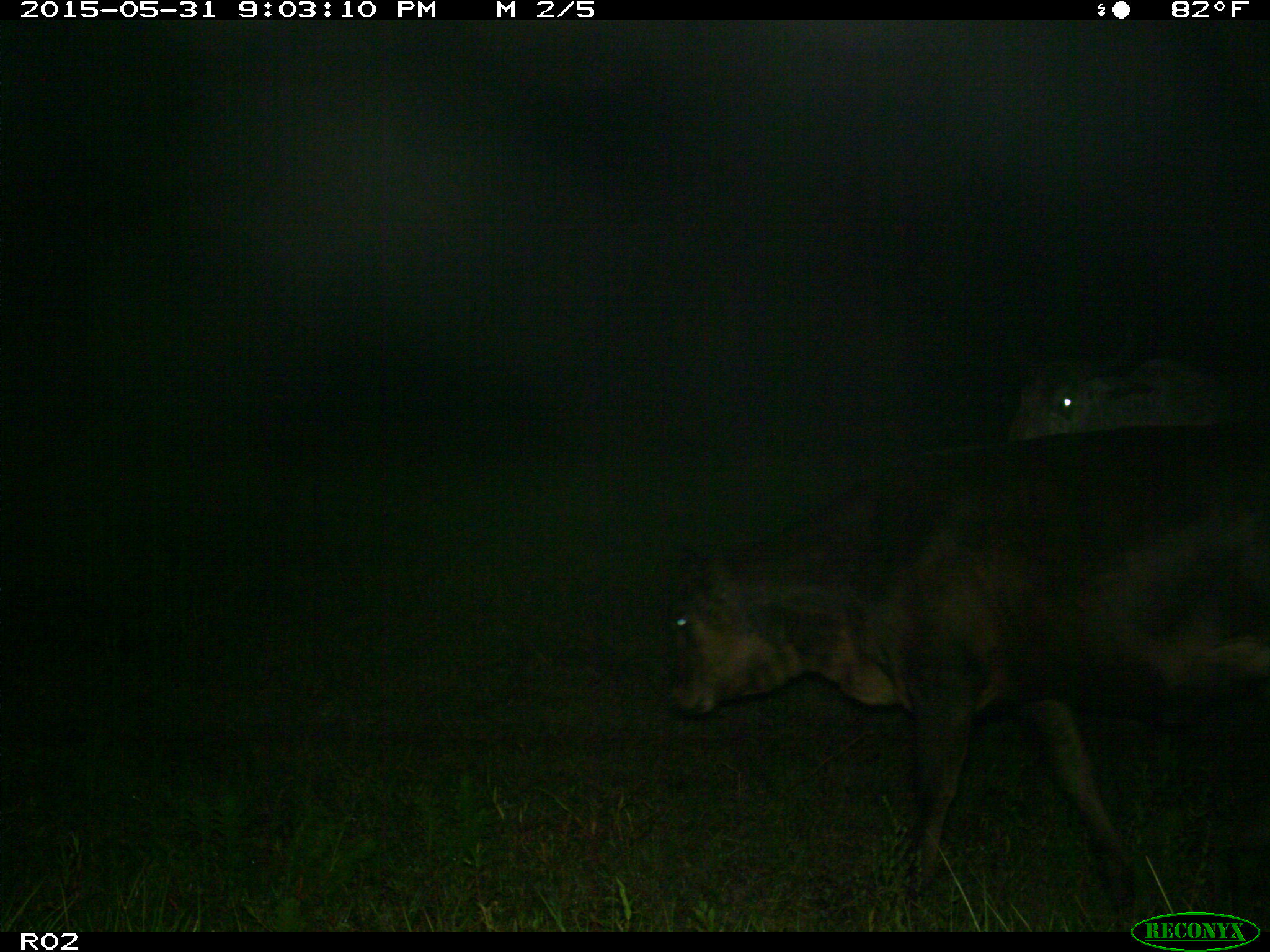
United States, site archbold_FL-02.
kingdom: Animalia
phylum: Chordata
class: Mammalia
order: Artiodactyla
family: Bovidae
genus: Bos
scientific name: Bos taurus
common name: domestic cow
Bos taurus (domestic cow).